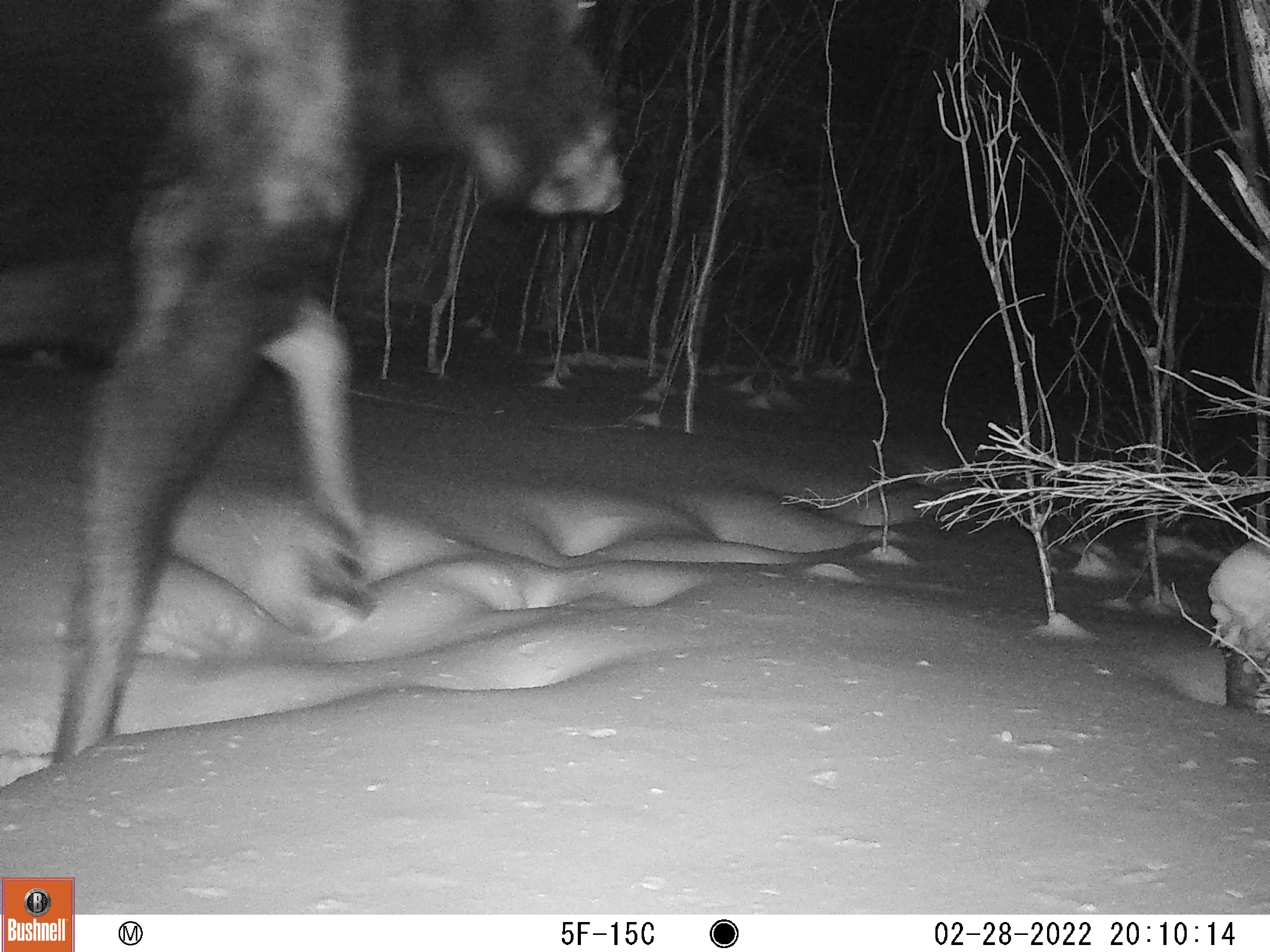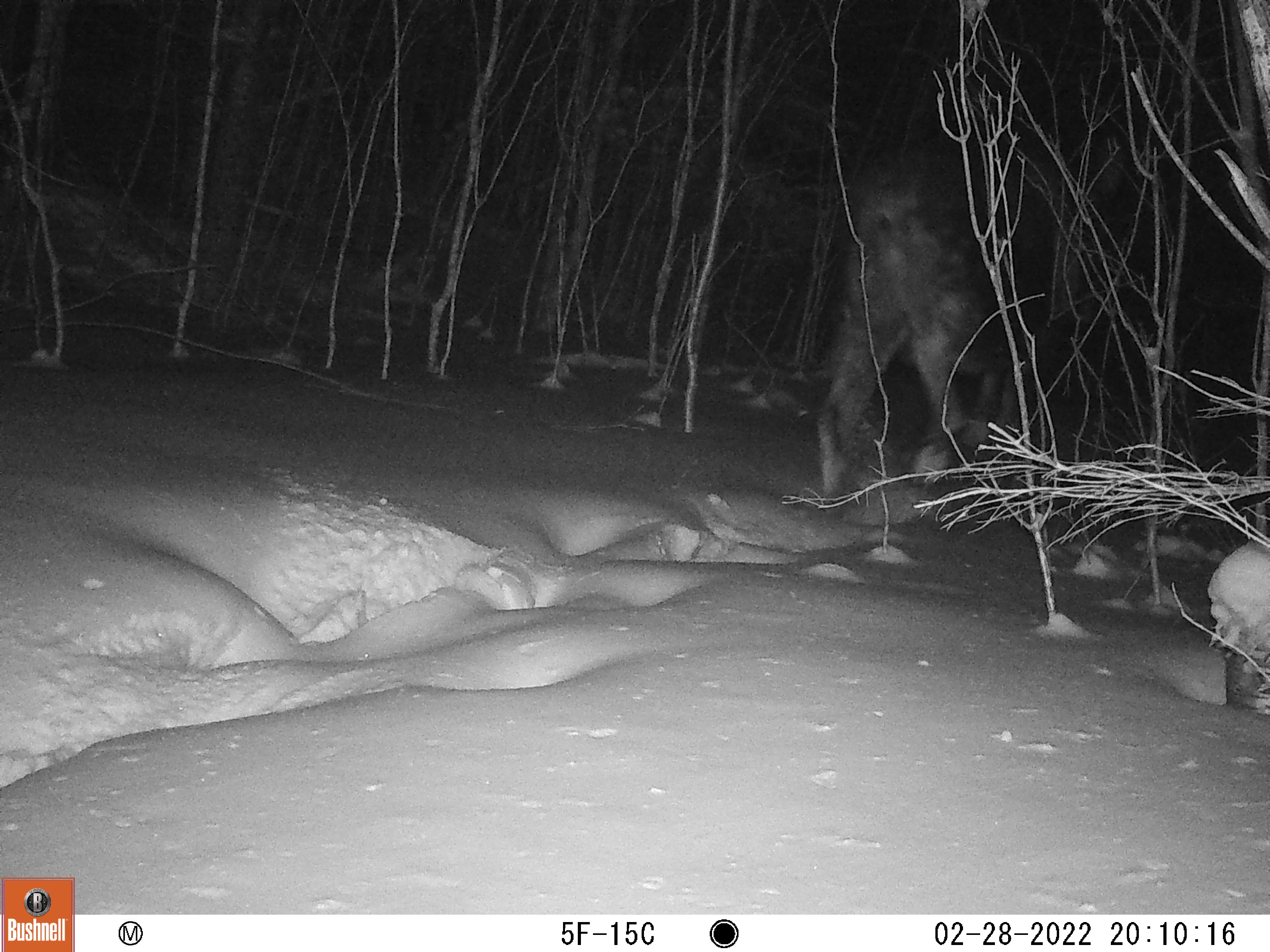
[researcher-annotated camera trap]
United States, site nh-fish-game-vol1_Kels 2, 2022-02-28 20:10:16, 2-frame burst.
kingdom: Animalia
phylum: Chordata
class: Mammalia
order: Artiodactyla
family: Cervidae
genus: Alces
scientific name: Alces alces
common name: moose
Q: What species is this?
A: Moose (Alces alces).